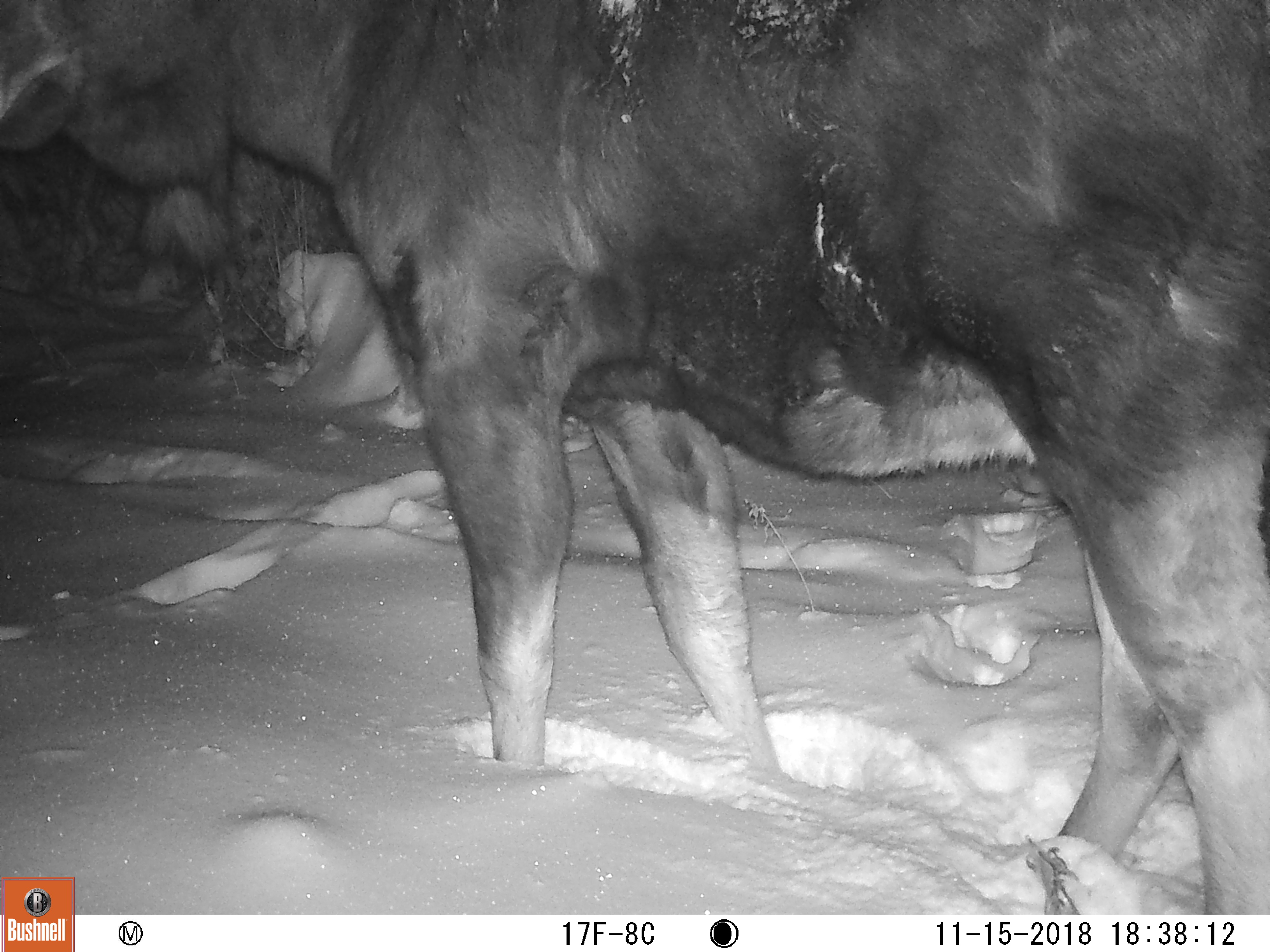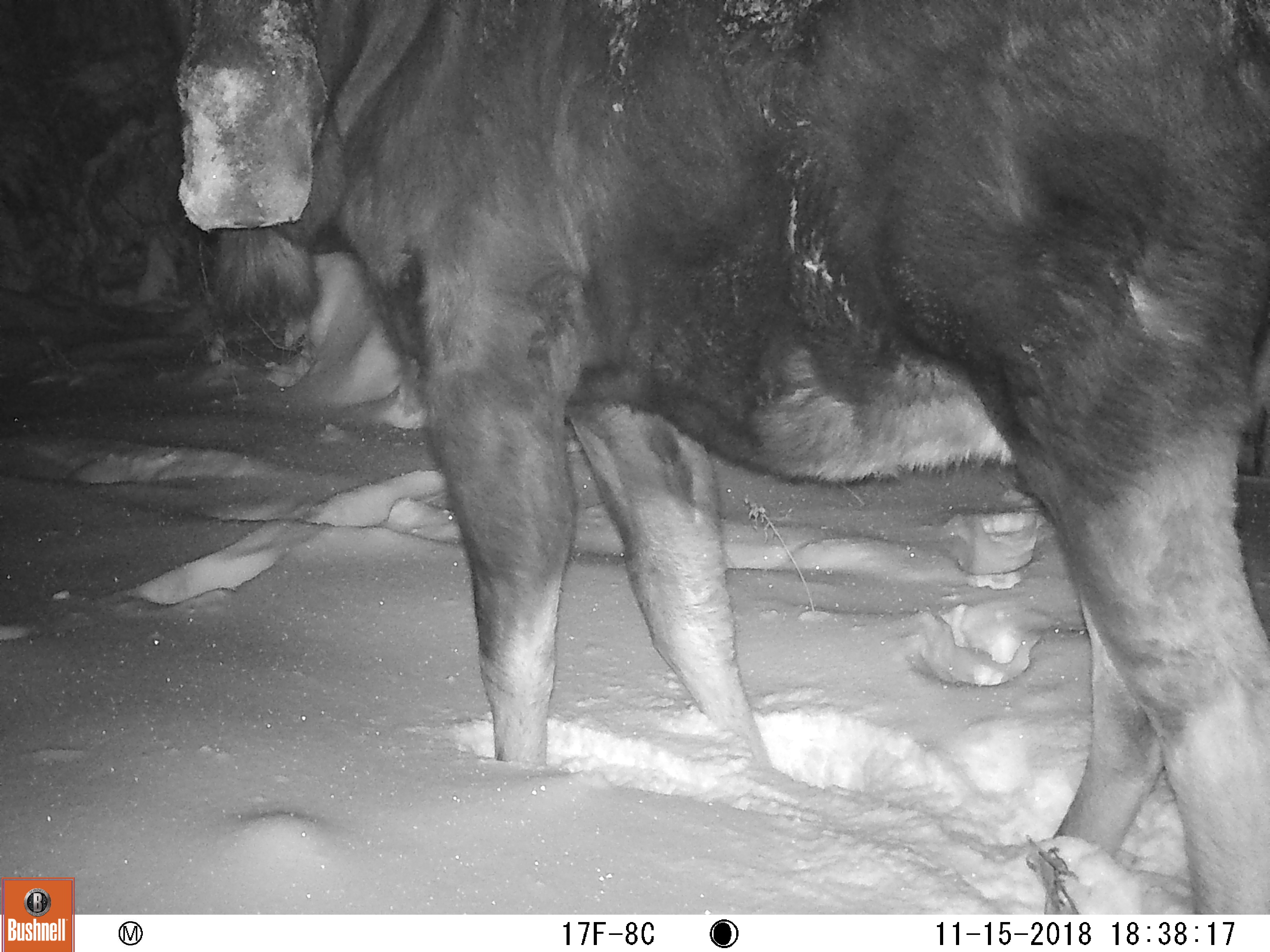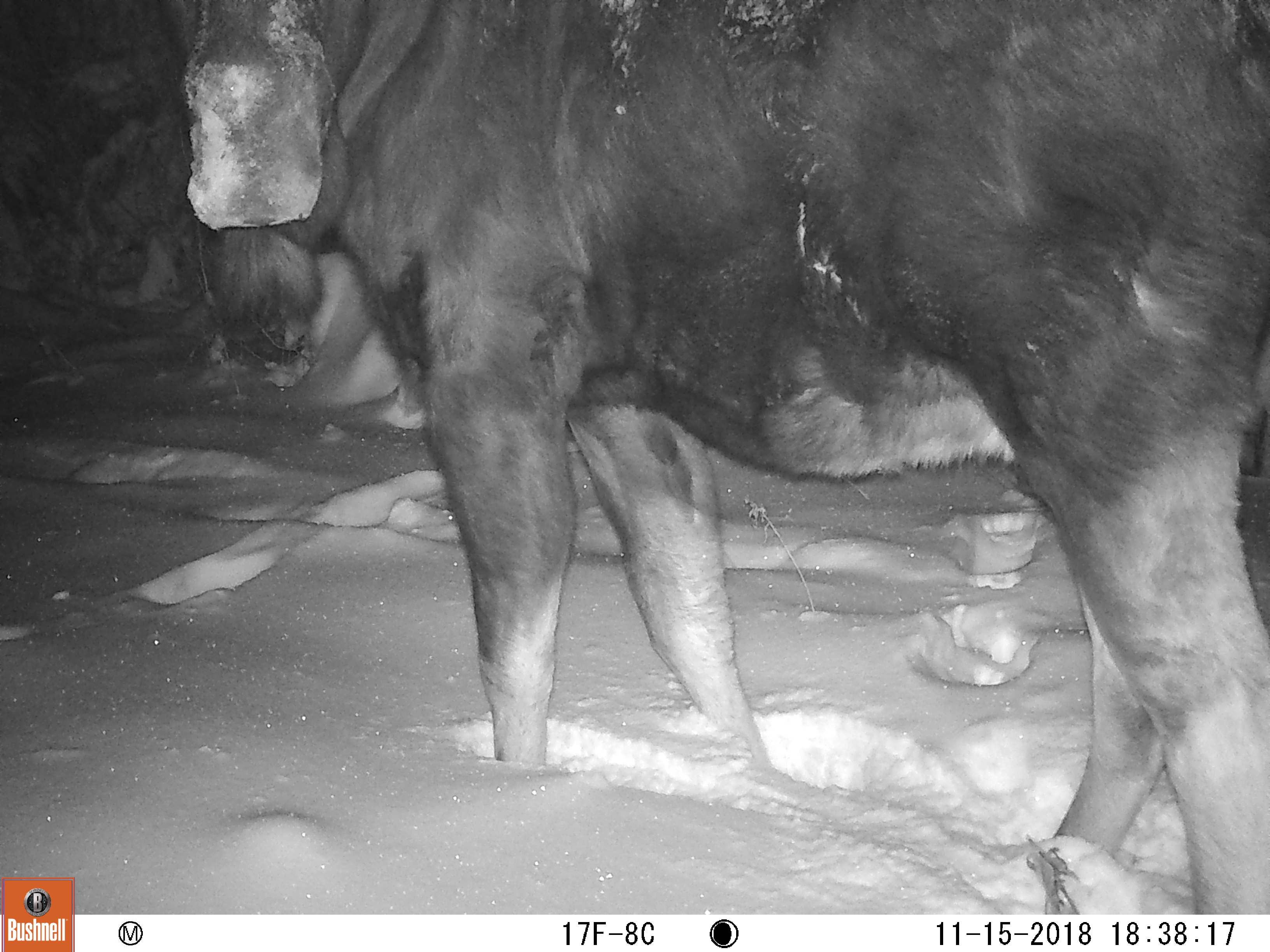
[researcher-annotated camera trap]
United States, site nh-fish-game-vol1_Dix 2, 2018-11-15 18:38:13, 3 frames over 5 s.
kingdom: Animalia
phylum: Chordata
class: Mammalia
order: Artiodactyla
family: Cervidae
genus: Alces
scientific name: Alces alces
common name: moose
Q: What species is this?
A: Moose (Alces alces).